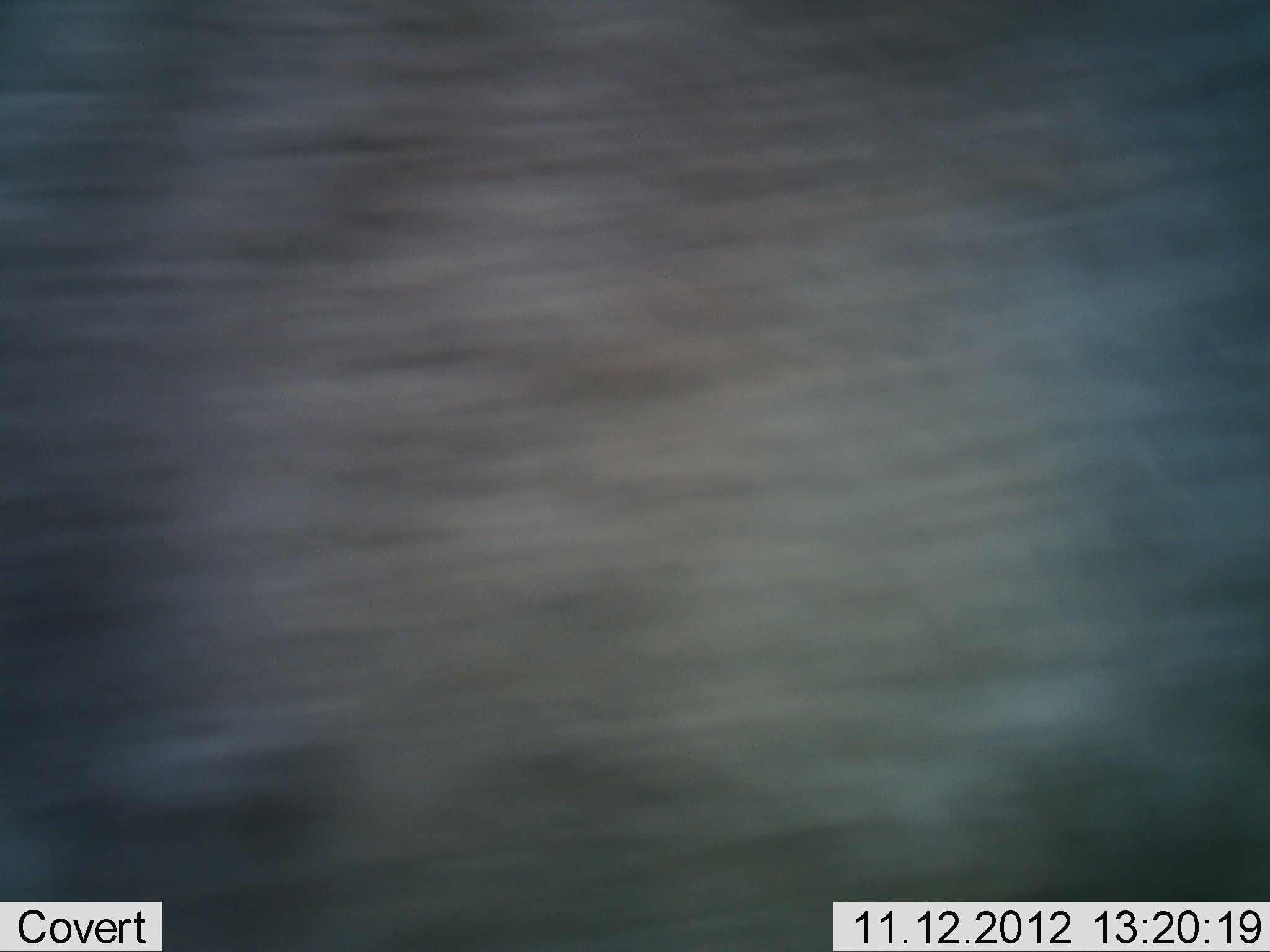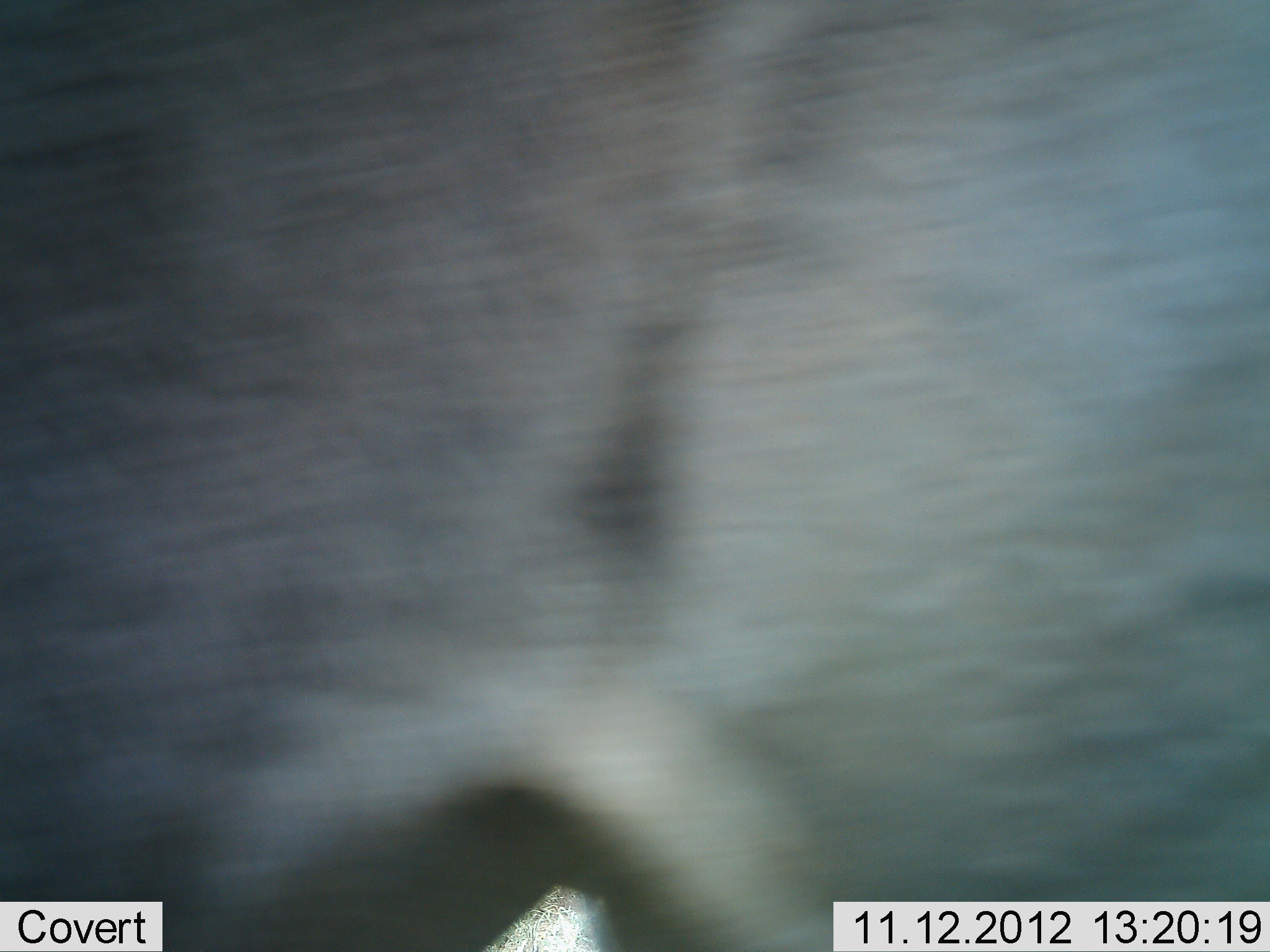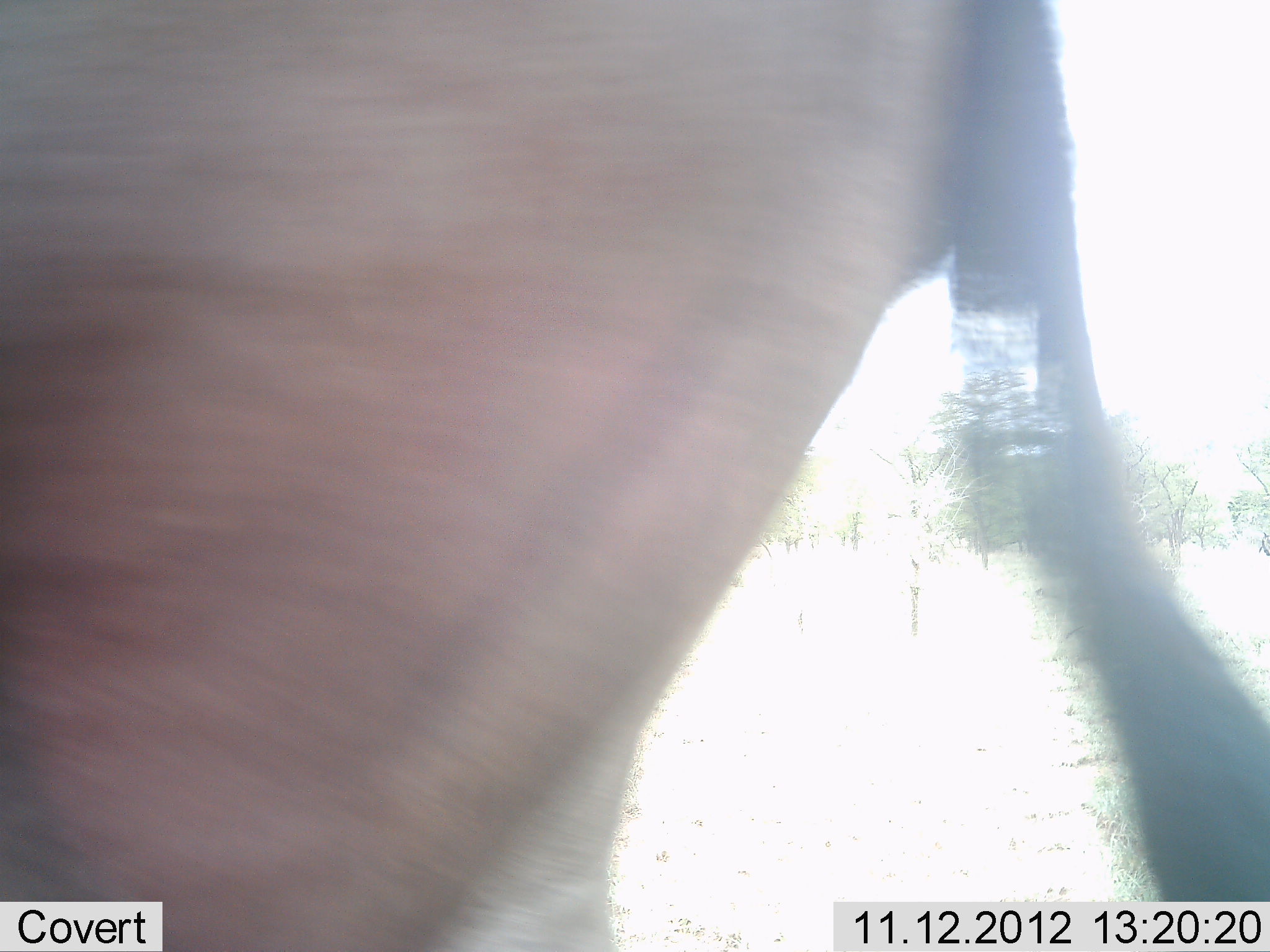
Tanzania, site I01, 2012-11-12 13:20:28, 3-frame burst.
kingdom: Animalia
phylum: Chordata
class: Mammalia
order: Artiodactyla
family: Bovidae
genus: Connochaetes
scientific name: Connochaetes taurinus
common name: blue wildebeest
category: wildebeest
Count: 1.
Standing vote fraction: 0%.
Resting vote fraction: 0%.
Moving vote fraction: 90%.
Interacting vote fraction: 10%.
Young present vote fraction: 0%.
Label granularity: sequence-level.